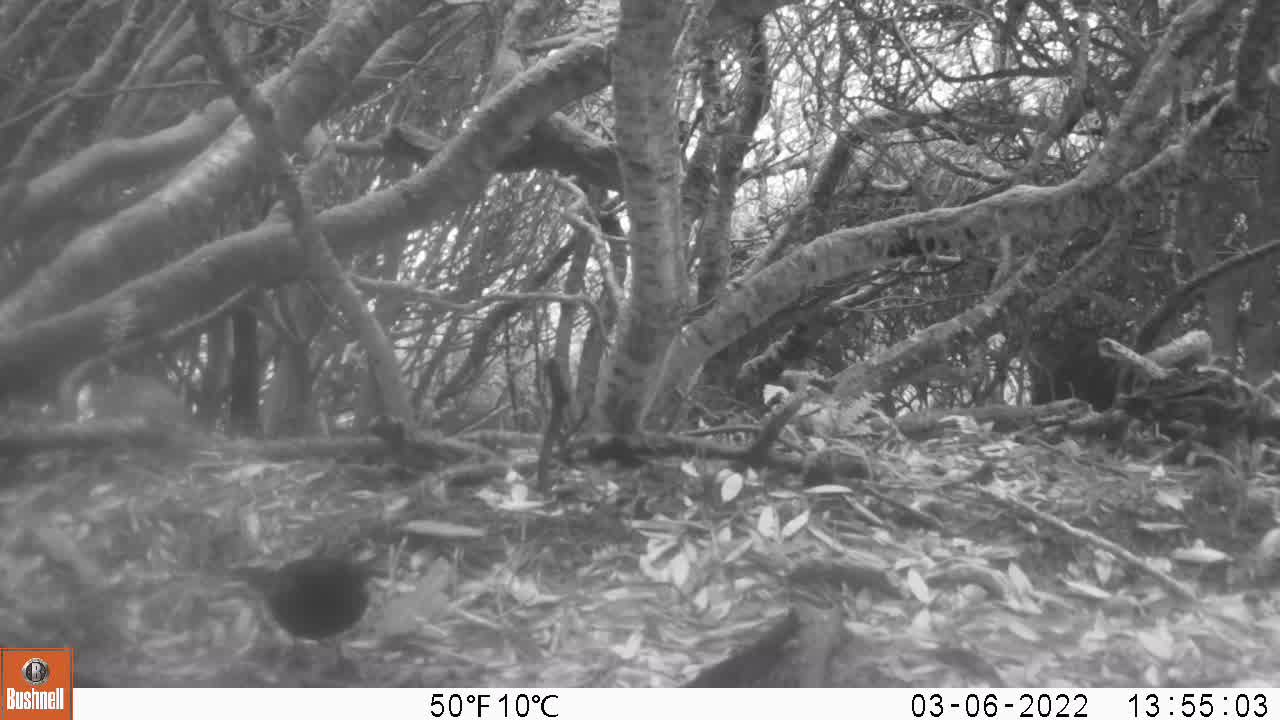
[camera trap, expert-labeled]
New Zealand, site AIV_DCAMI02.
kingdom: Animalia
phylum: Chordata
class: Aves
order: Passeriformes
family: Turdidae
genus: Turdus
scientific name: Turdus merula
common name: eurasian blackbird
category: blackbird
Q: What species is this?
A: Blackbird (eurasian blackbird) (Turdus merula).